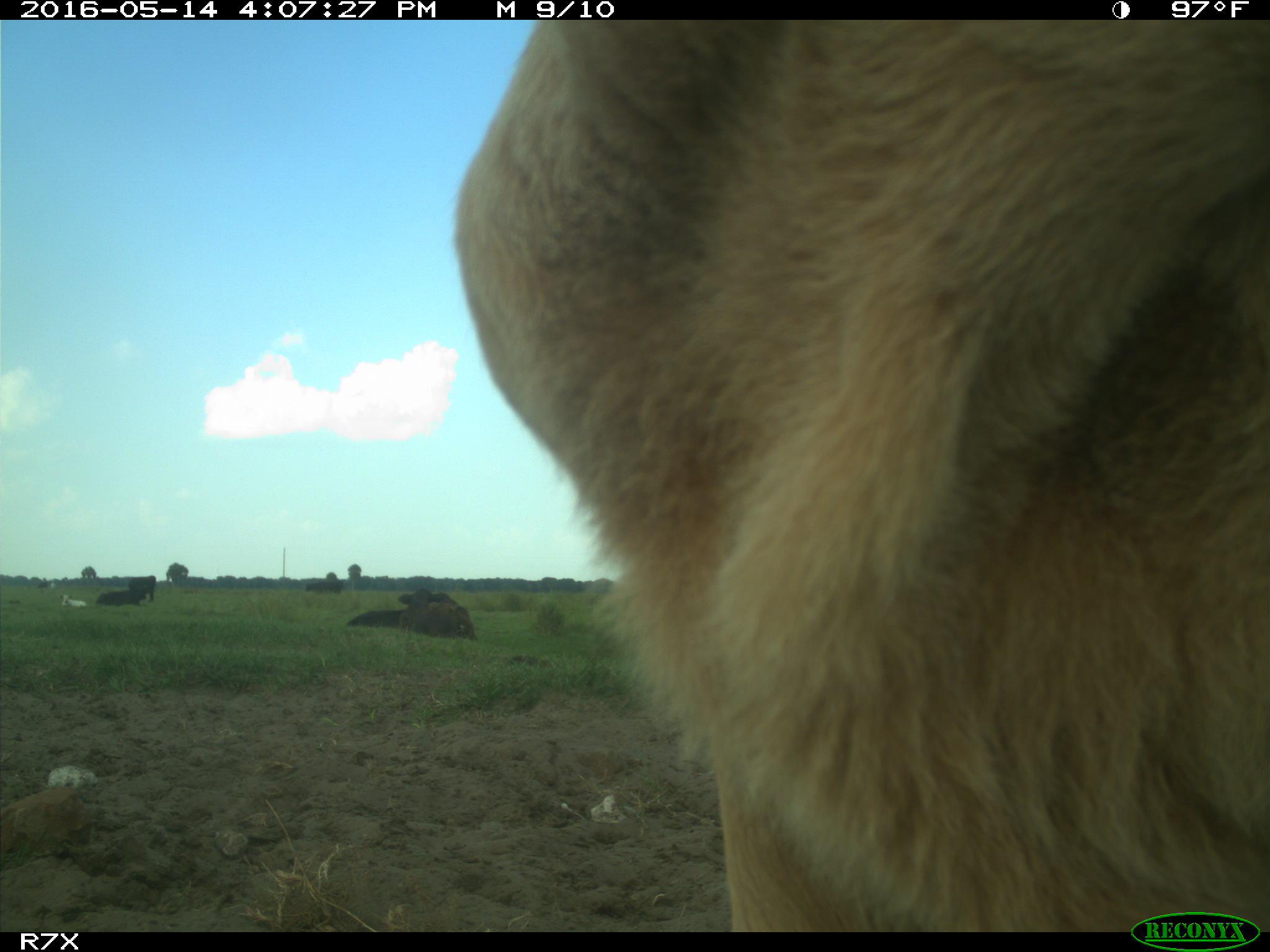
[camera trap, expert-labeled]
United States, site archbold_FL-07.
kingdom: Animalia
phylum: Chordata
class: Mammalia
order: Artiodactyla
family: Bovidae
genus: Bos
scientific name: Bos taurus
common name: domestic cow